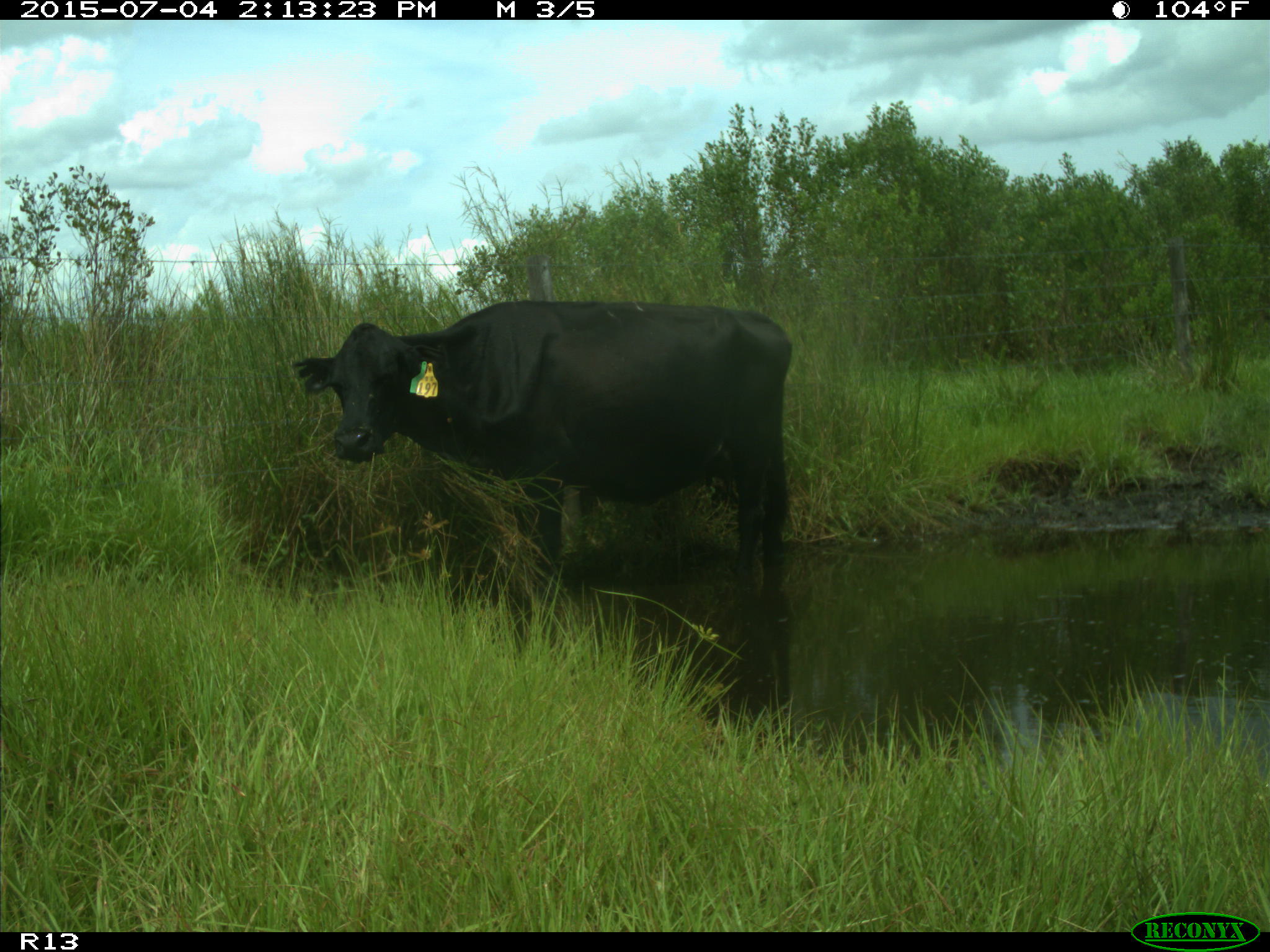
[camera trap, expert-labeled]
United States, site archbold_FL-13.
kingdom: Animalia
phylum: Chordata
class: Mammalia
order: Artiodactyla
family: Bovidae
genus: Bos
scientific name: Bos taurus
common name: domestic cow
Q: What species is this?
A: Bos taurus (domestic cow).